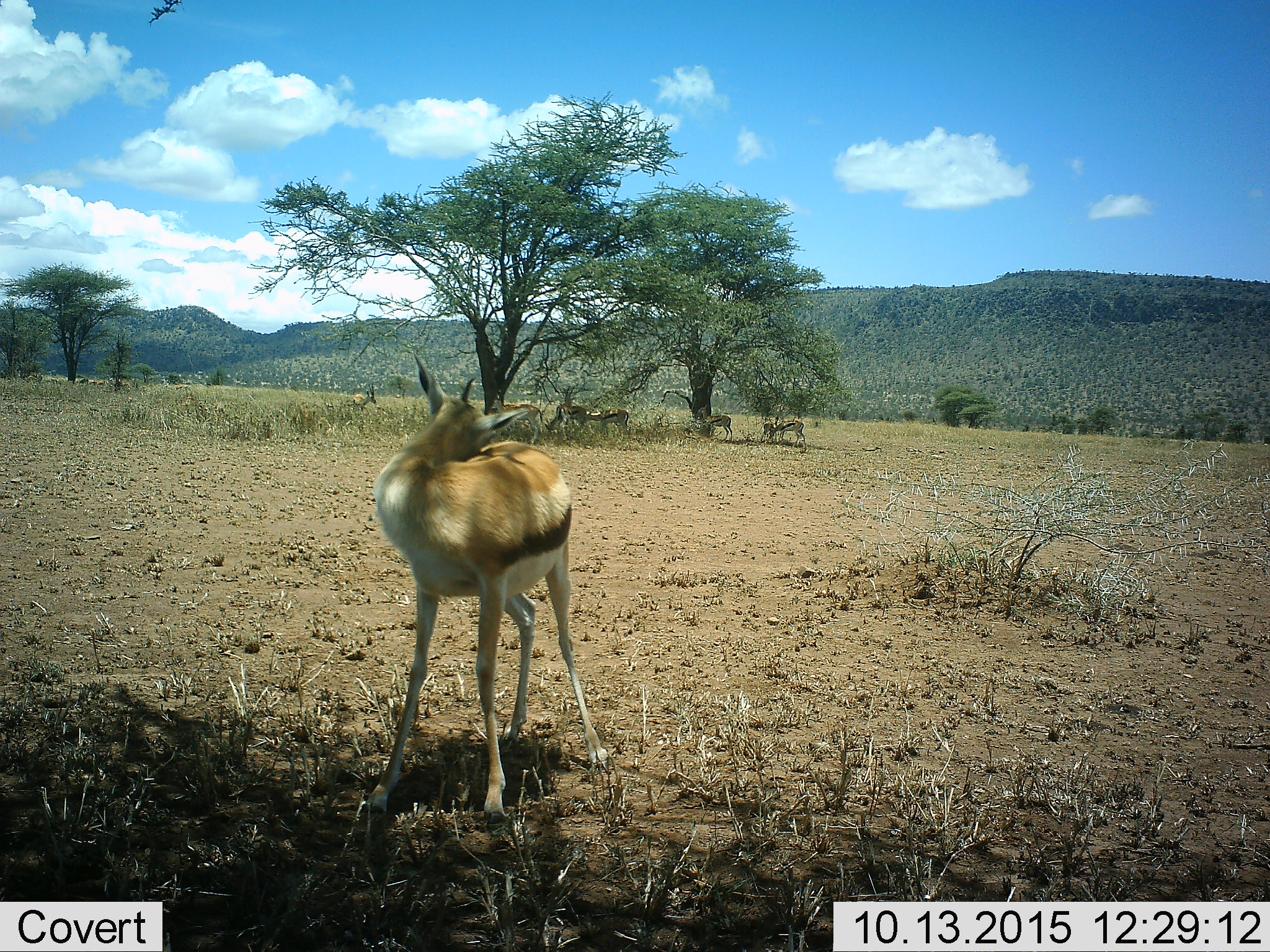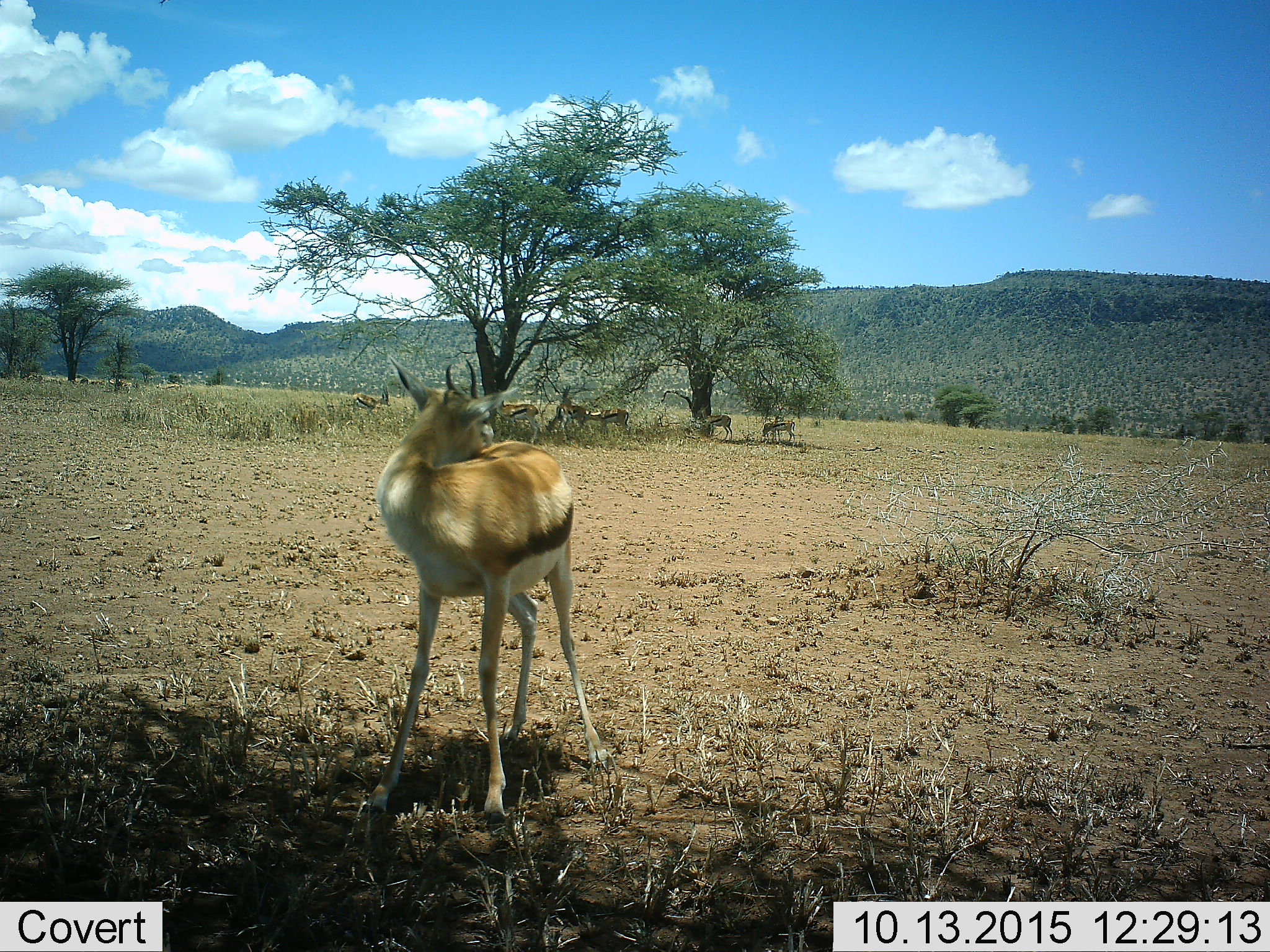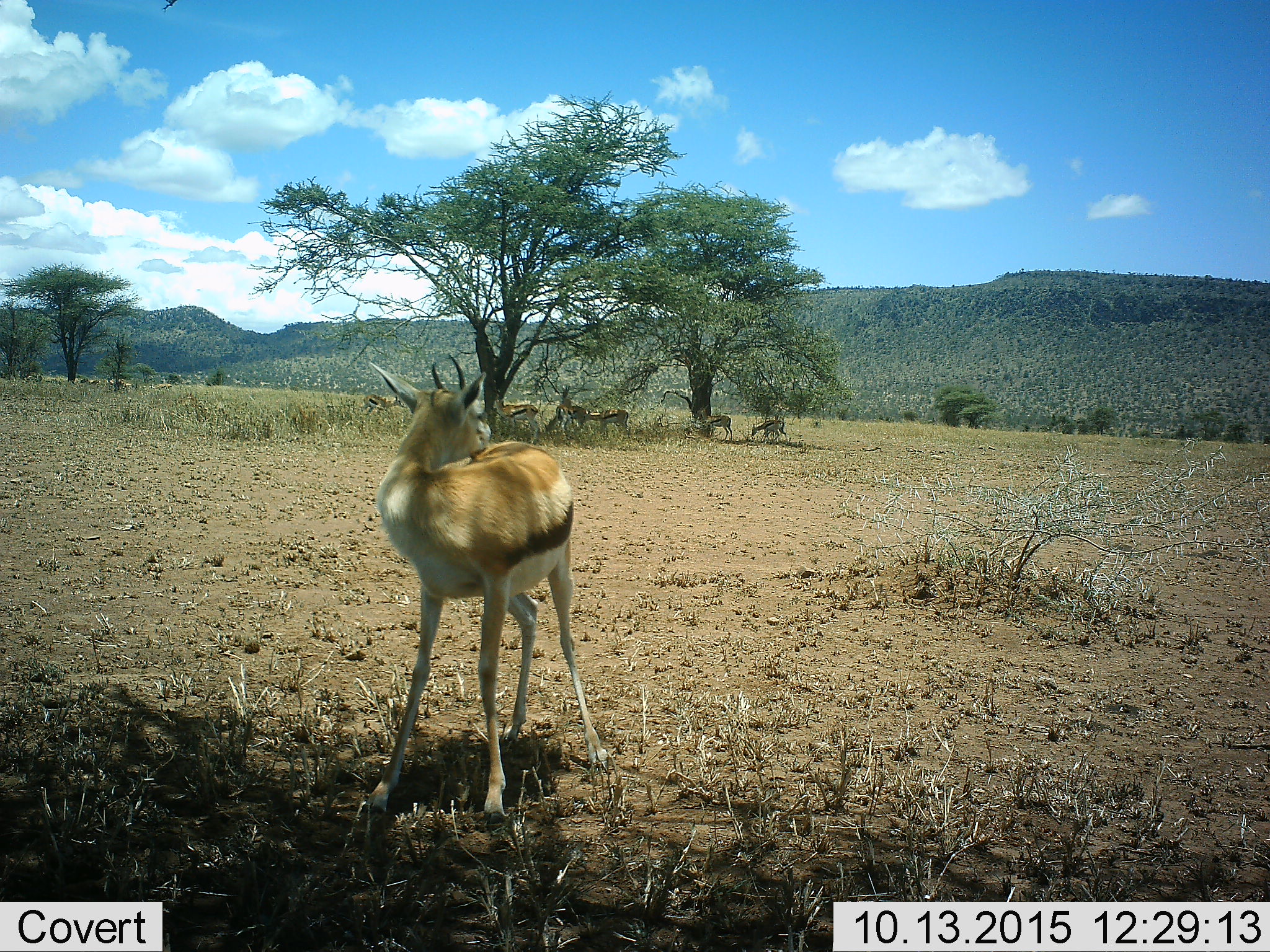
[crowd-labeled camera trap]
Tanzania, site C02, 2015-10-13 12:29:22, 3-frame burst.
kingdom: Animalia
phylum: Chordata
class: Mammalia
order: Artiodactyla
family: Bovidae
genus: Eudorcas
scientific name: Eudorcas thomsonii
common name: thomson's gazelle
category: gazellethomsons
Gazellethomsons (thomson's gazelle) (Eudorcas thomsonii), count 7. Behavior (volunteer vote fractions): standing 100%, resting 20%, moving 30%, interacting 5%. Young present (vote fraction): 15%. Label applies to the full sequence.